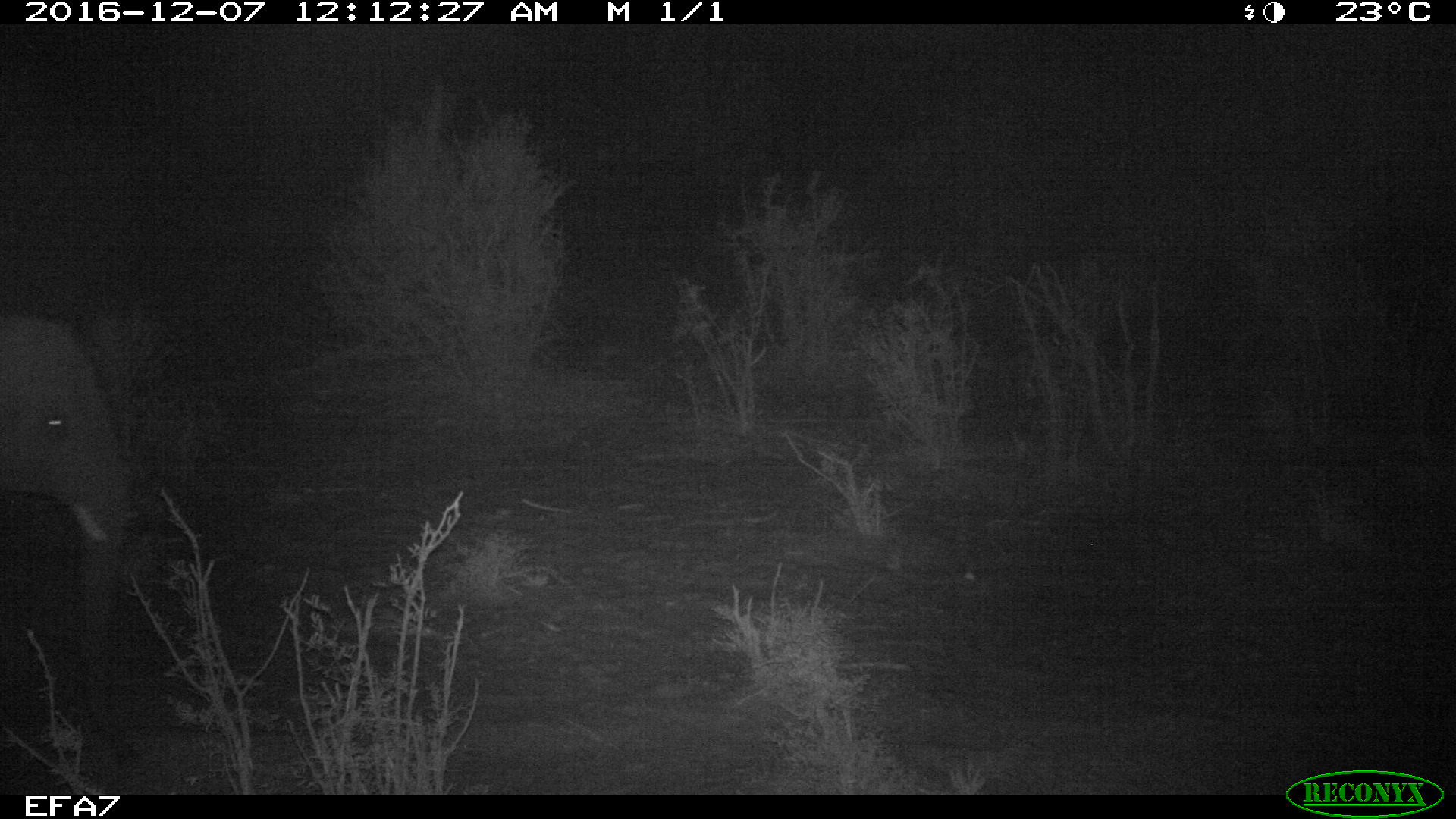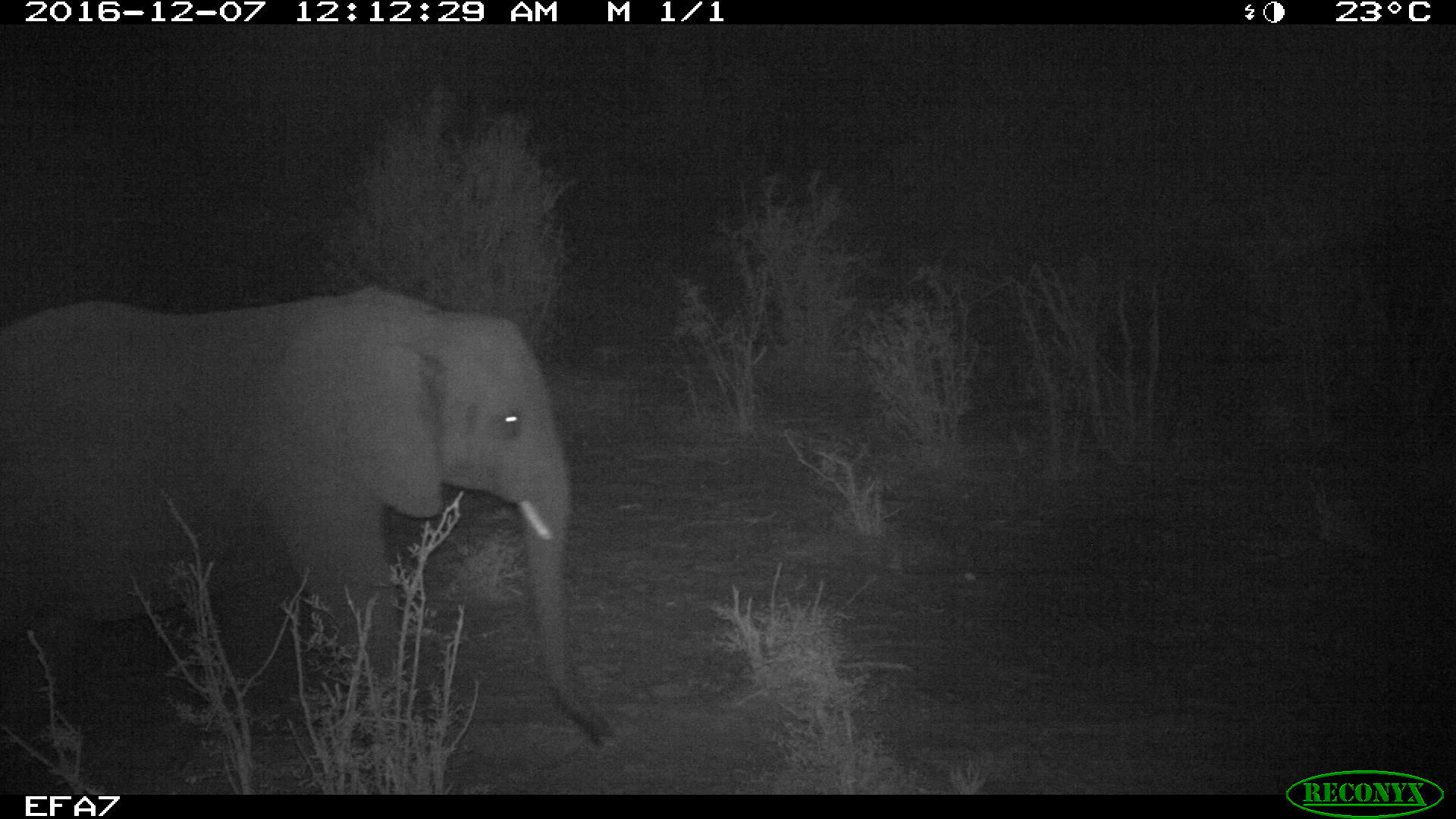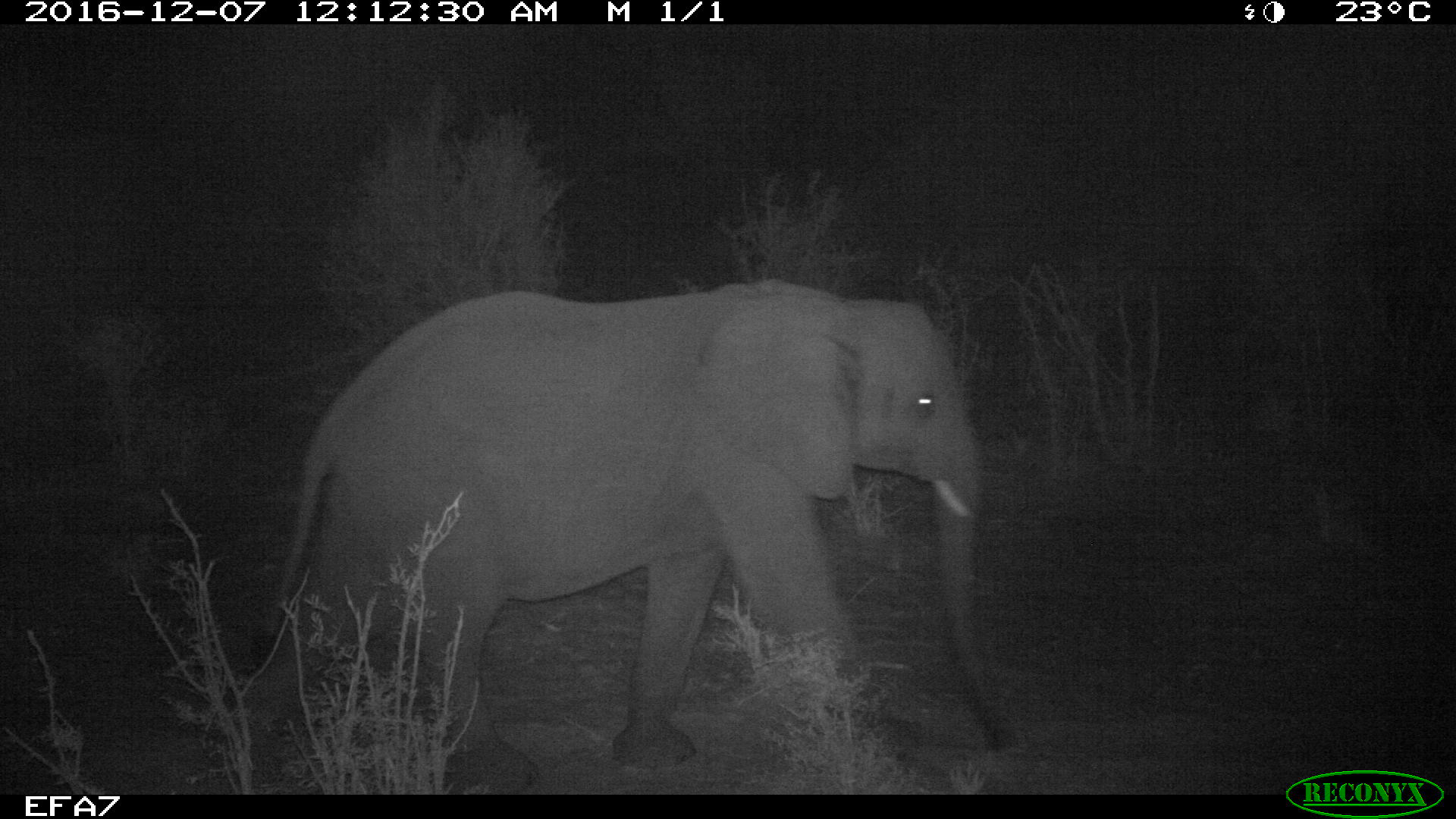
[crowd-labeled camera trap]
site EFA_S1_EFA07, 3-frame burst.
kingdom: Animalia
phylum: Chordata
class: Mammalia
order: Proboscidea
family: Elephantidae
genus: Loxodonta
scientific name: Loxodonta africana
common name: african bush elephant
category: elephant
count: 1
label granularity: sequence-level